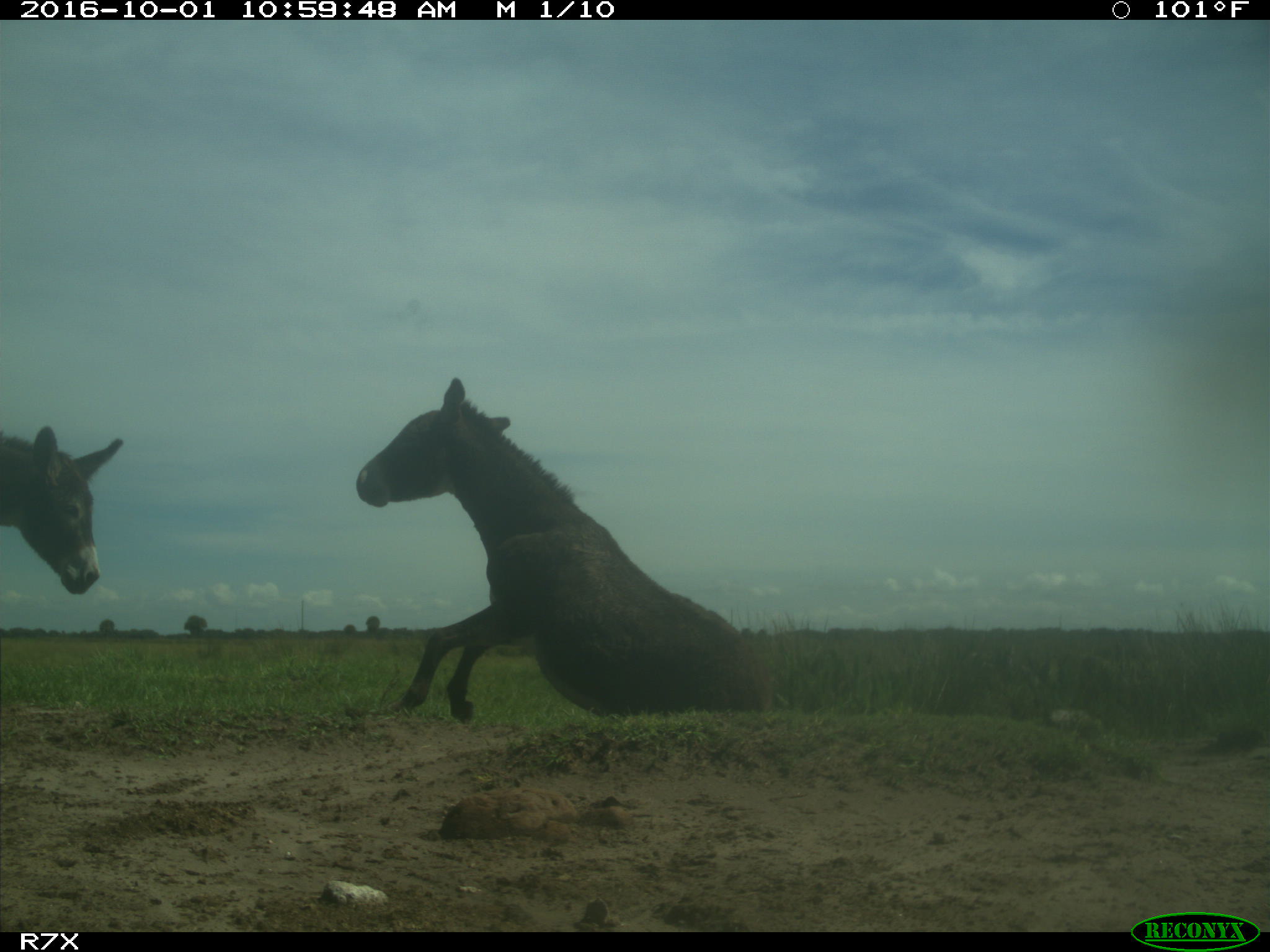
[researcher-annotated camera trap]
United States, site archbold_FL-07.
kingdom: Animalia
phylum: Chordata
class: Mammalia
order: Perissodactyla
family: Equidae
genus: Equus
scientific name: Equus africanus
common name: african wild ass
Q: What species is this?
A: Equus africanus (african wild ass).